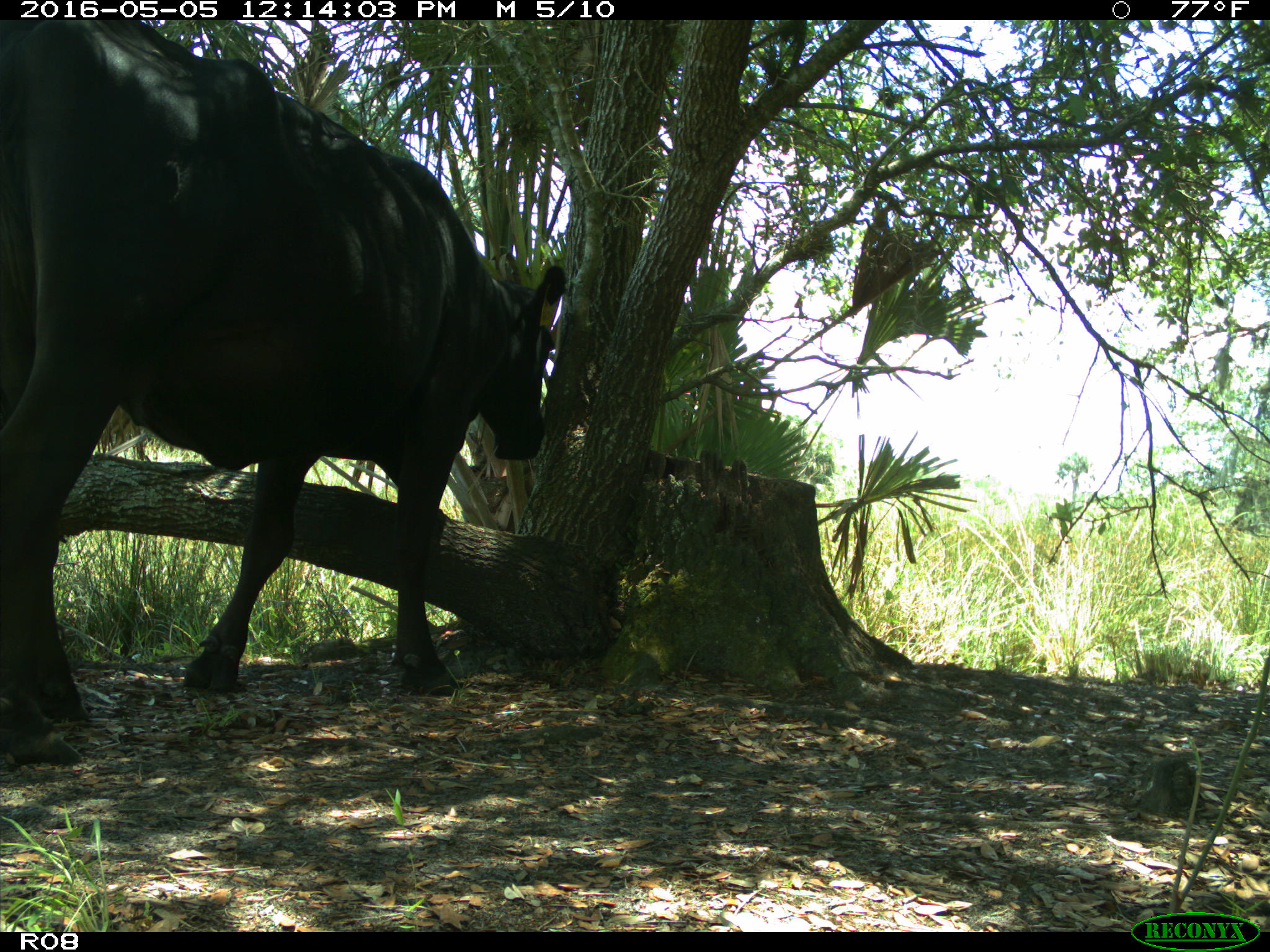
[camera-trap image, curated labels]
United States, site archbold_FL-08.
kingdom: Animalia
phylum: Chordata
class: Mammalia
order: Artiodactyla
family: Bovidae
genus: Bos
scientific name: Bos taurus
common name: domestic cow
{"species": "Bos taurus (domestic cow)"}